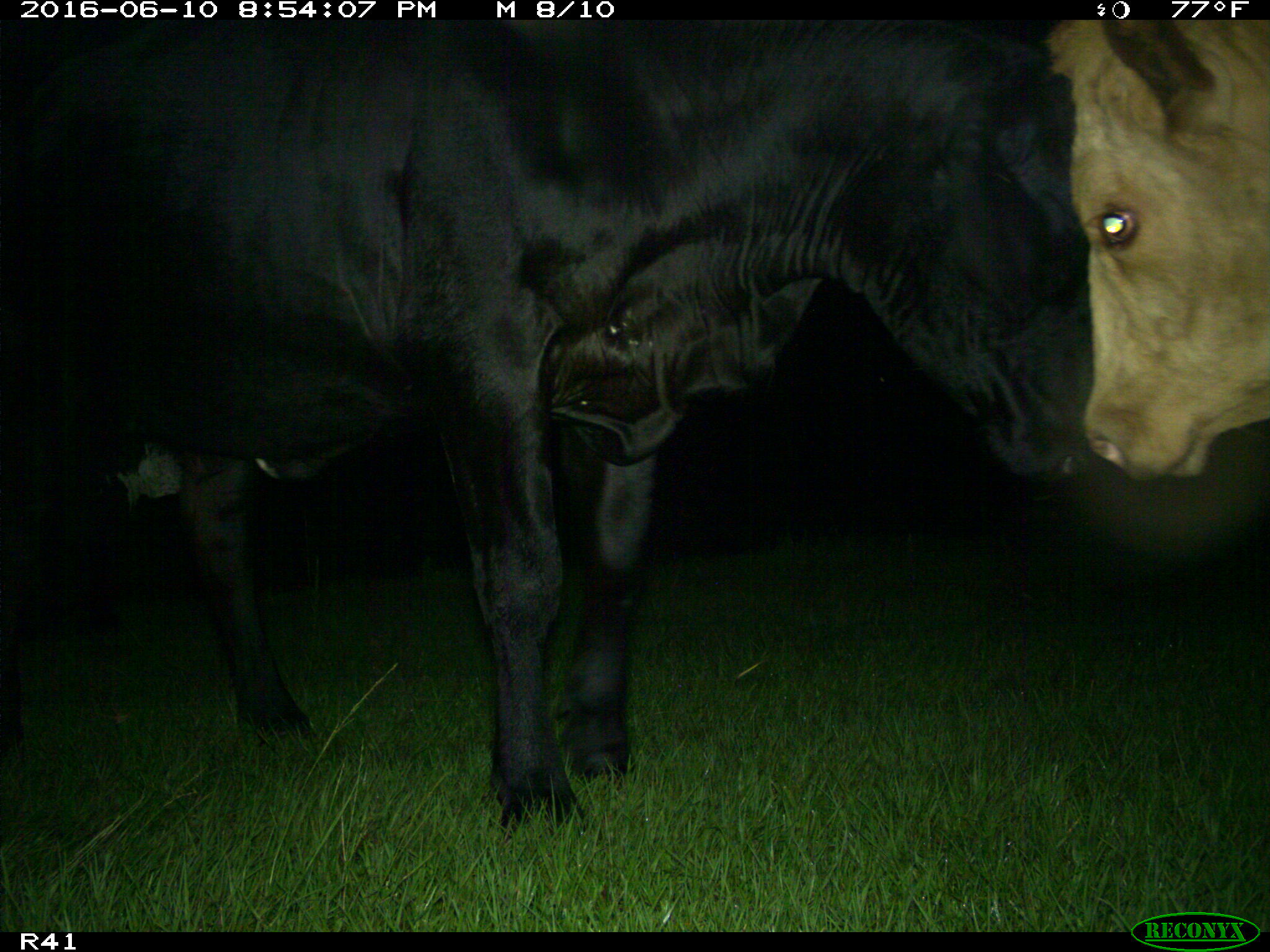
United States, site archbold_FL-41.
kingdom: Animalia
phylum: Chordata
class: Mammalia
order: Artiodactyla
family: Bovidae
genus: Bos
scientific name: Bos taurus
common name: domestic cow